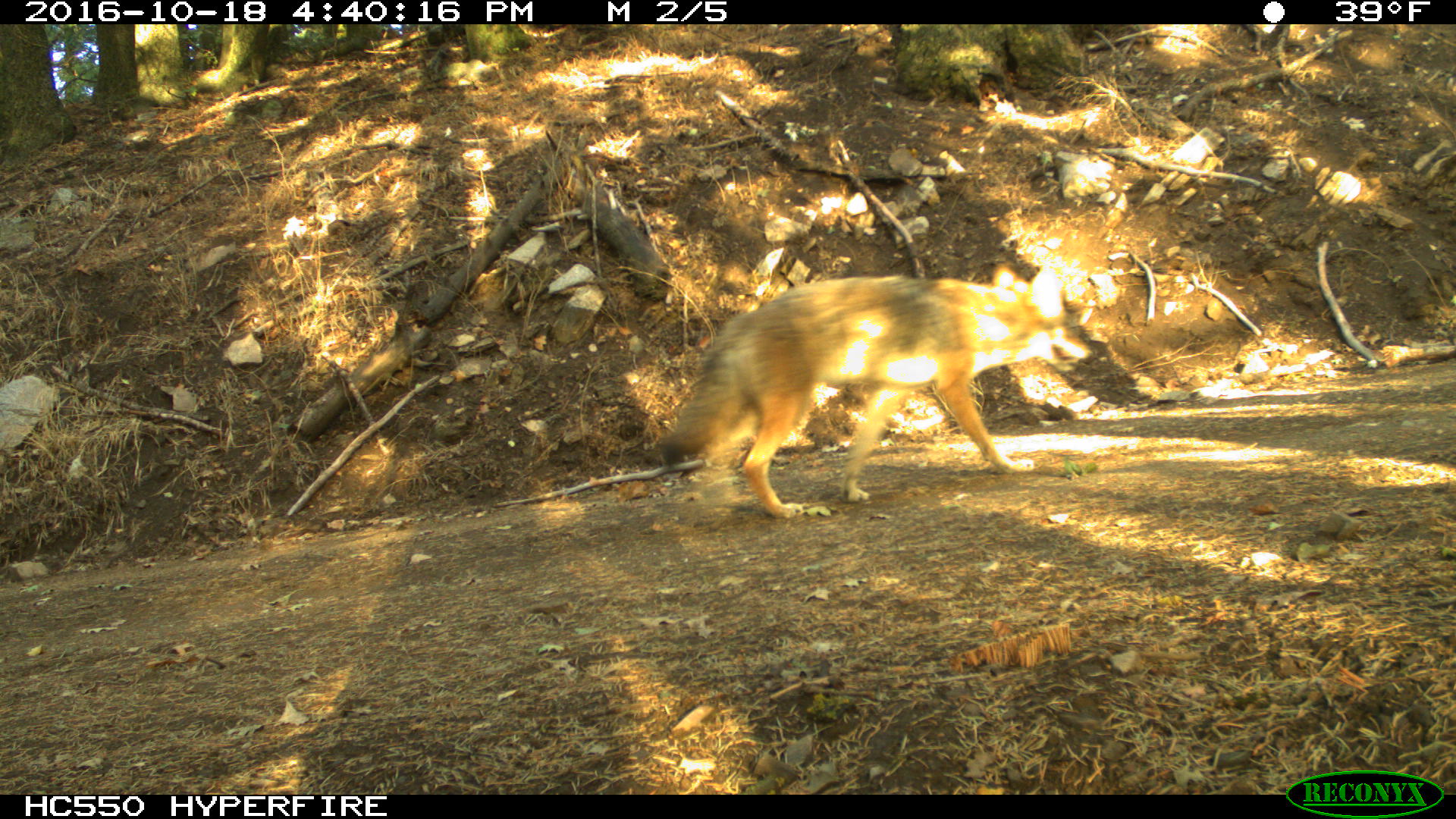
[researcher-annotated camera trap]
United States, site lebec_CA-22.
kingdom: Animalia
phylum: Chordata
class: Mammalia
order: Carnivora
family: Canidae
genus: Canis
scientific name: Canis latrans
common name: coyote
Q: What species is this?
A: Canis latrans (coyote).